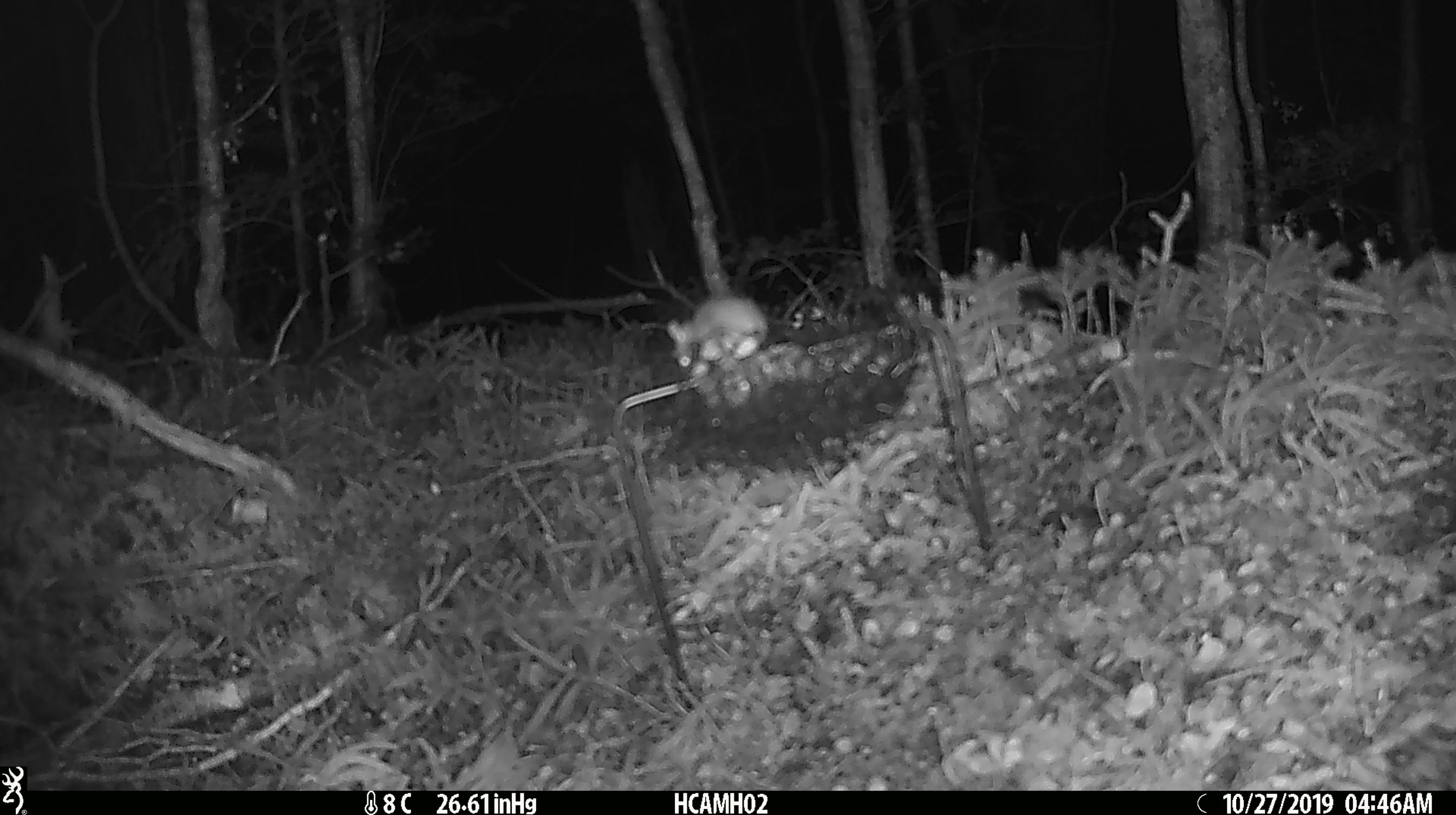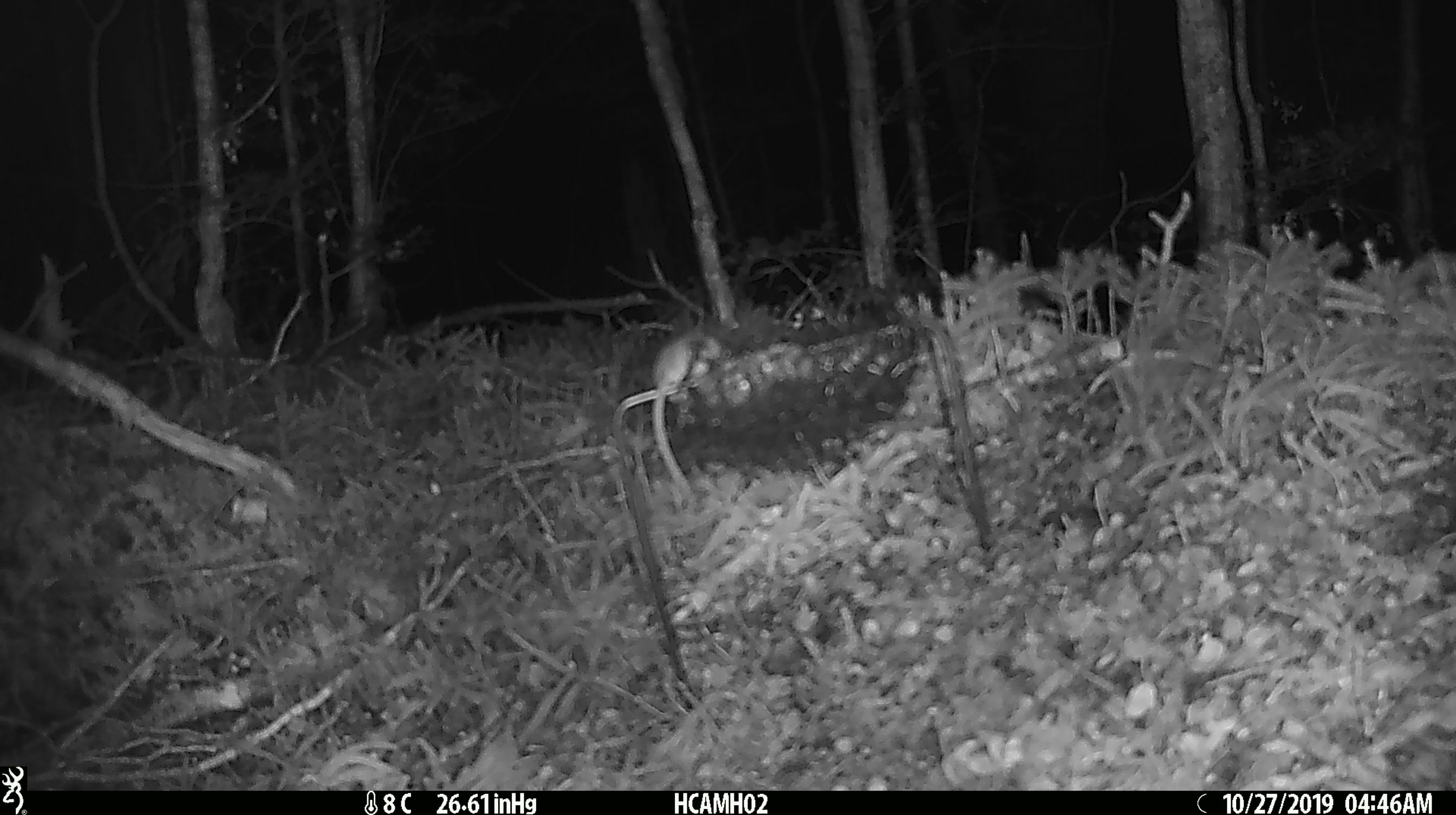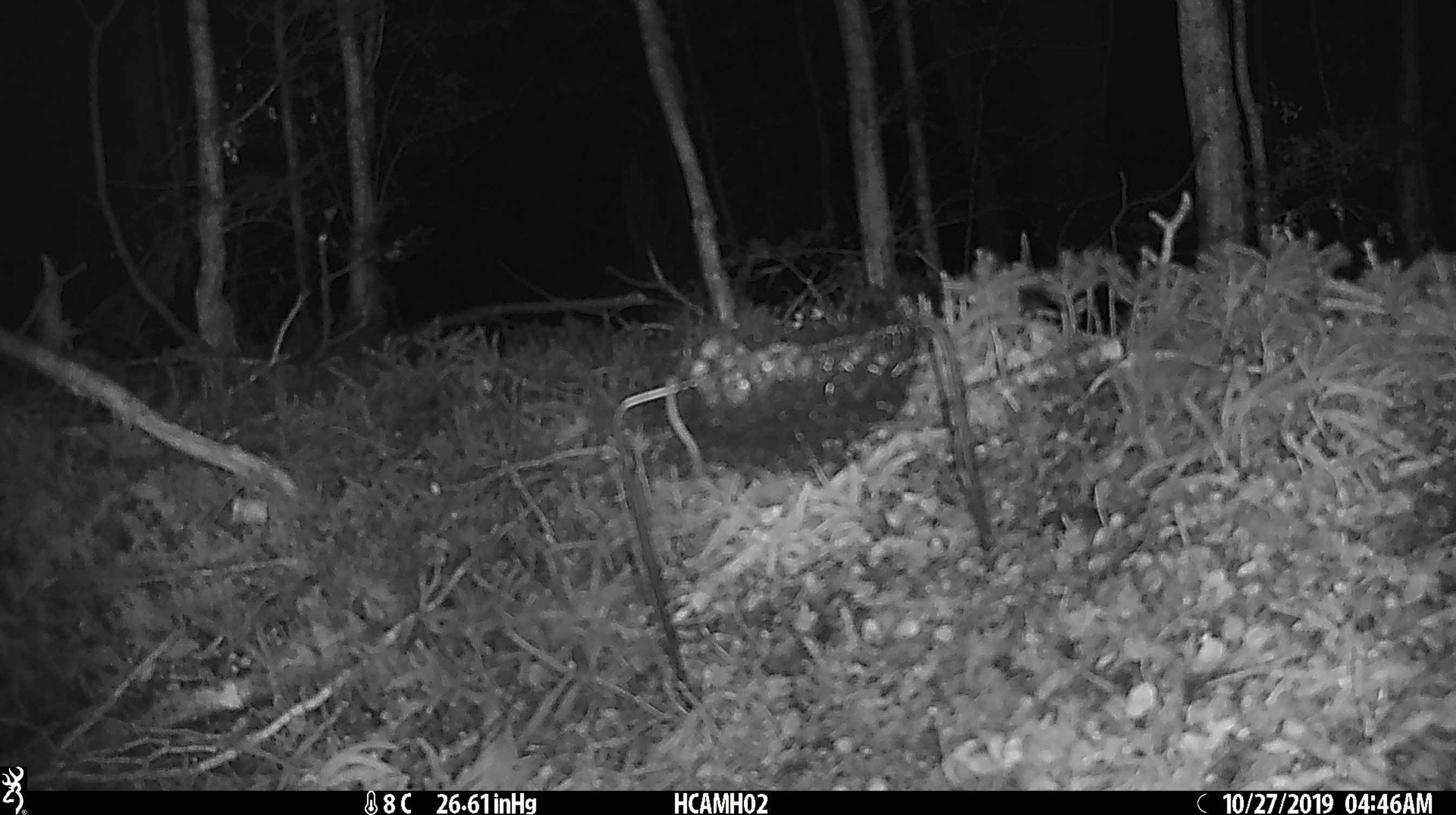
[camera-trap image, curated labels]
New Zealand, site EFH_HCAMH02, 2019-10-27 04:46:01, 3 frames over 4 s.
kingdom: Animalia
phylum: Chordata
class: Mammalia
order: Rodentia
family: Muridae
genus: Mus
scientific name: Mus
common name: mouse